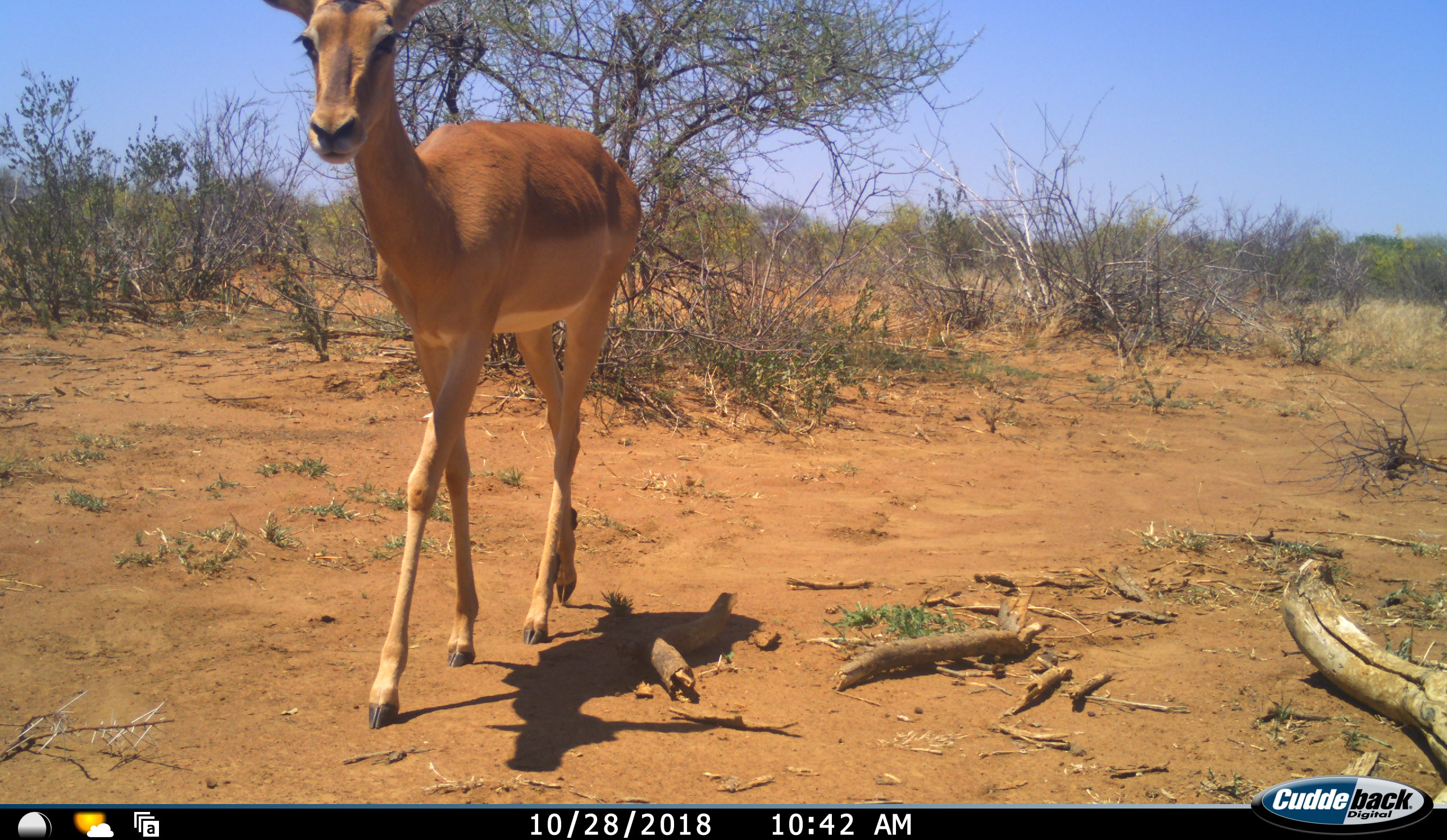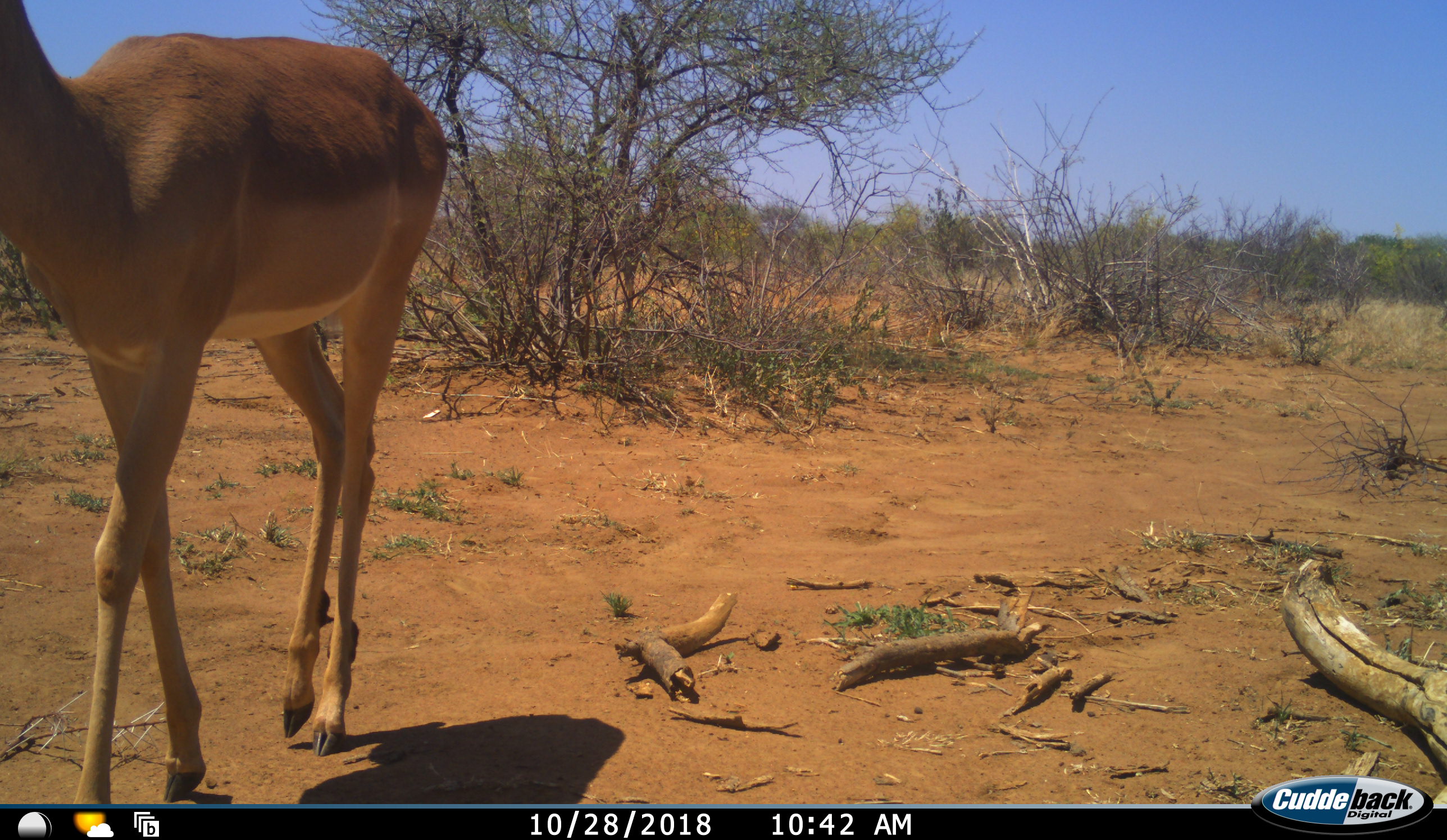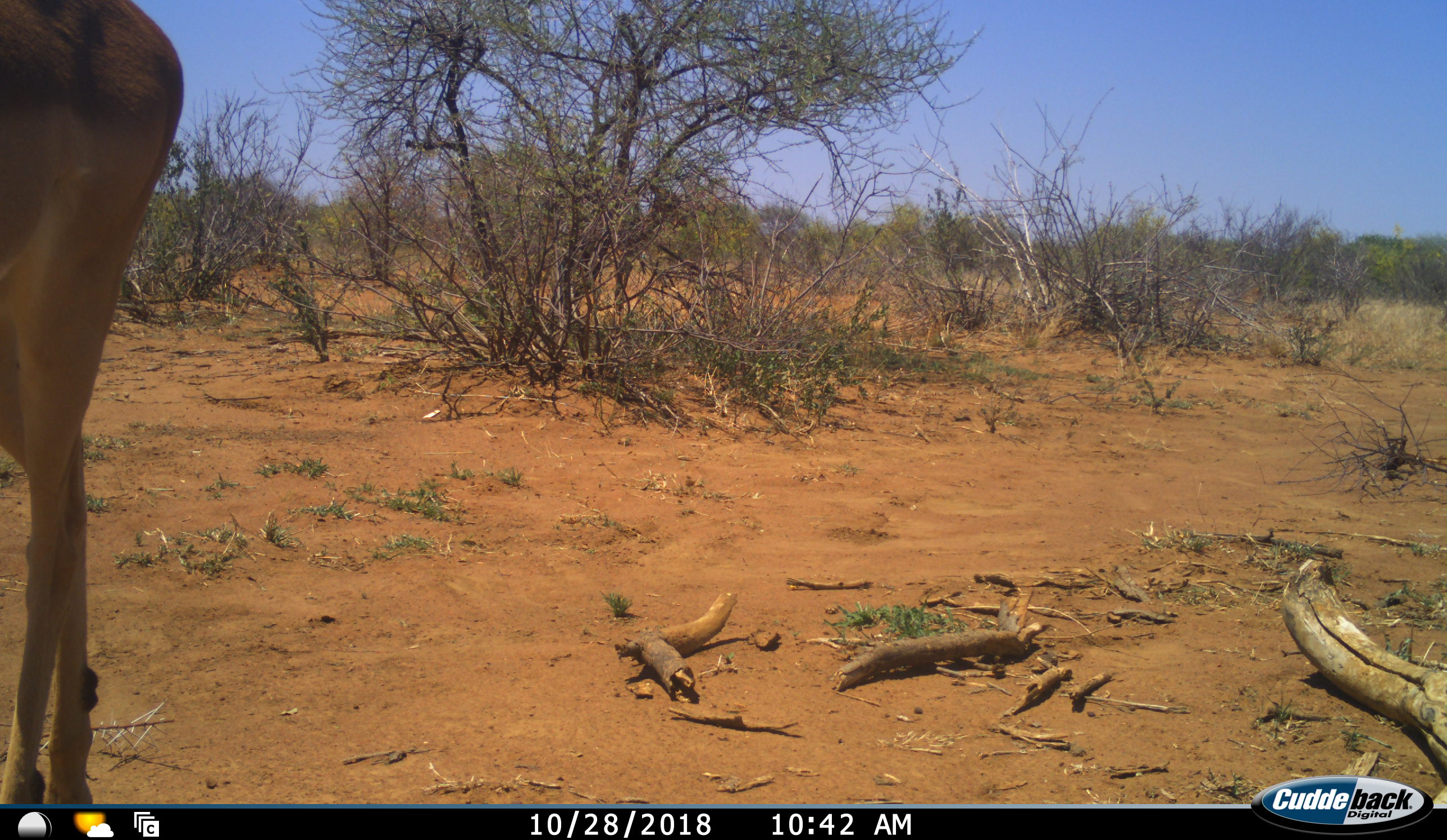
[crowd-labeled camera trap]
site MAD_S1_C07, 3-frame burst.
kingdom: Animalia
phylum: Chordata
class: Mammalia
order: Artiodactyla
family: Bovidae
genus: Aepyceros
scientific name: Aepyceros melampus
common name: impala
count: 1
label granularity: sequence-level